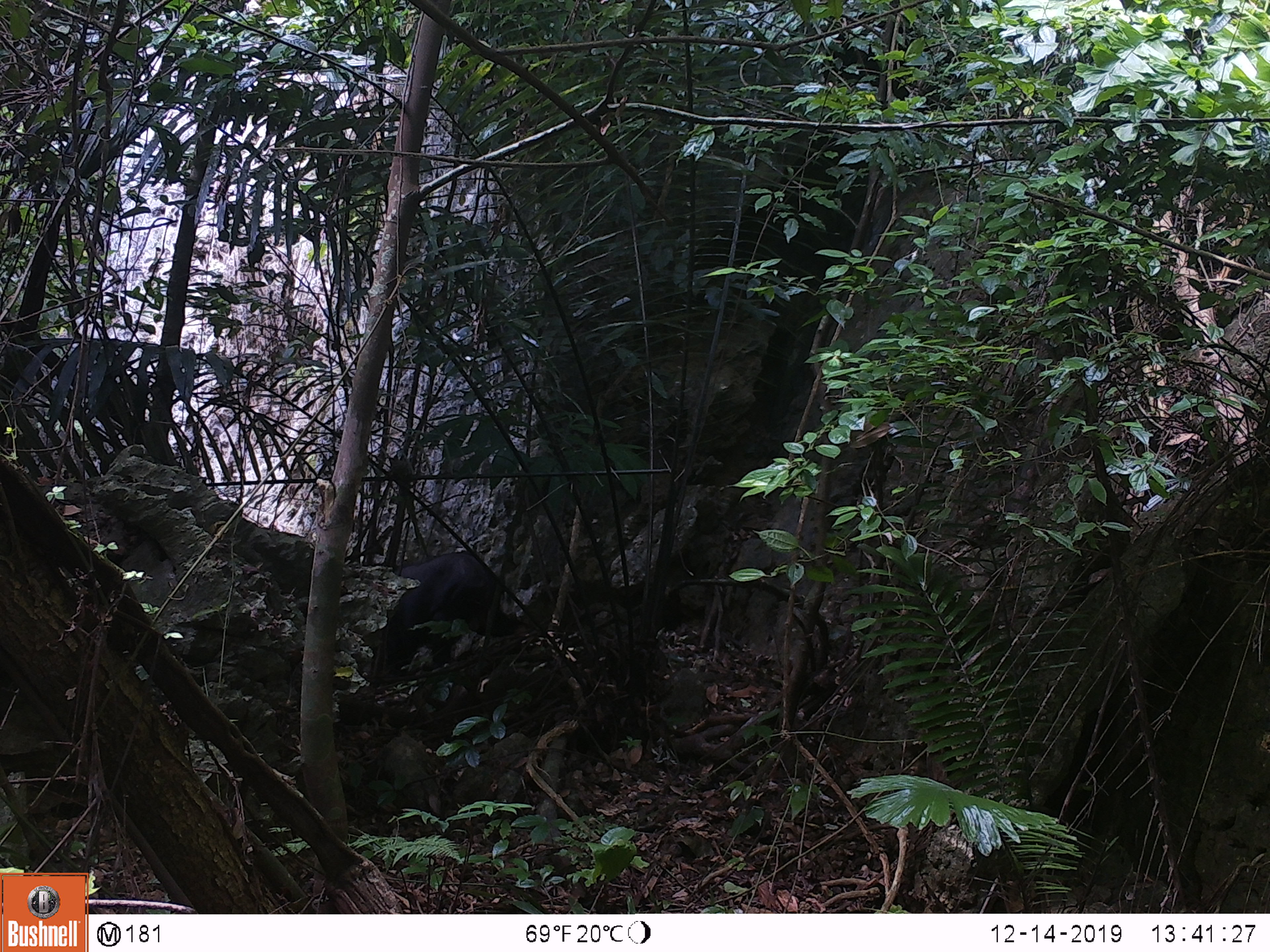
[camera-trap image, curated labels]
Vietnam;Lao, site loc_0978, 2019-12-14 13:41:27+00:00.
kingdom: Animalia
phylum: Chordata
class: Mammalia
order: Artiodactyla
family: Bovidae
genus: Capricornis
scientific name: Capricornis sumatraensis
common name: chinese serow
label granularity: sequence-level